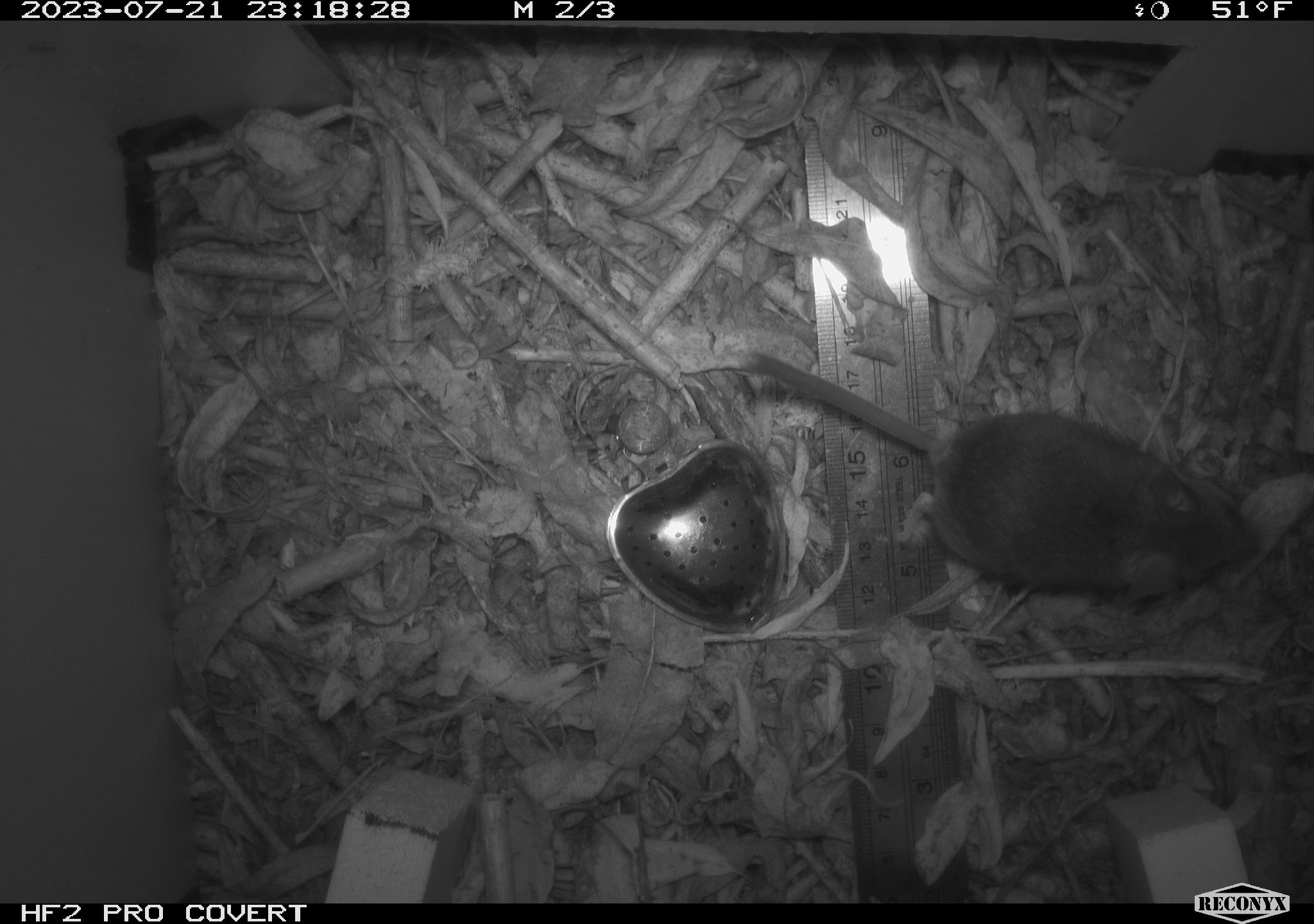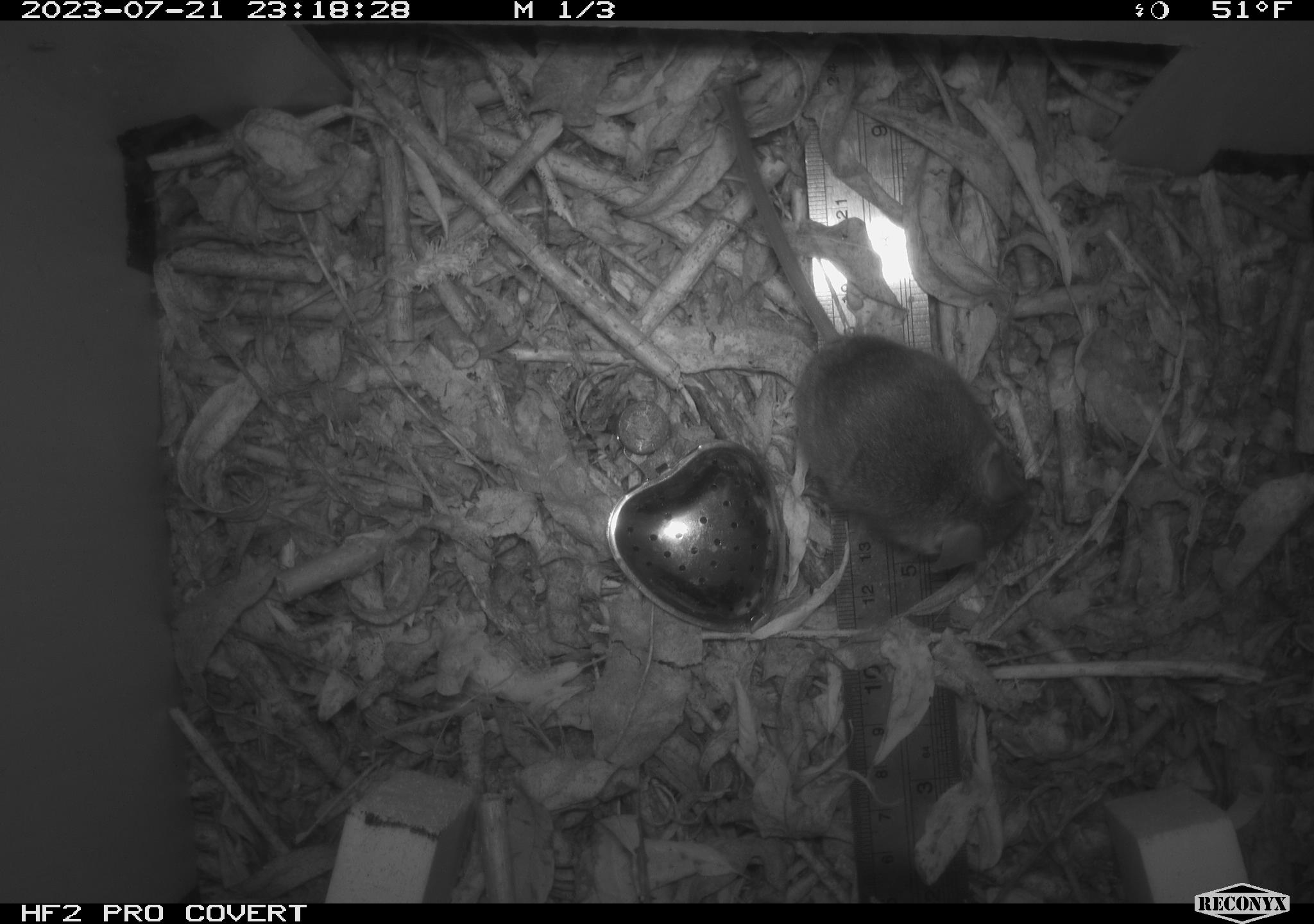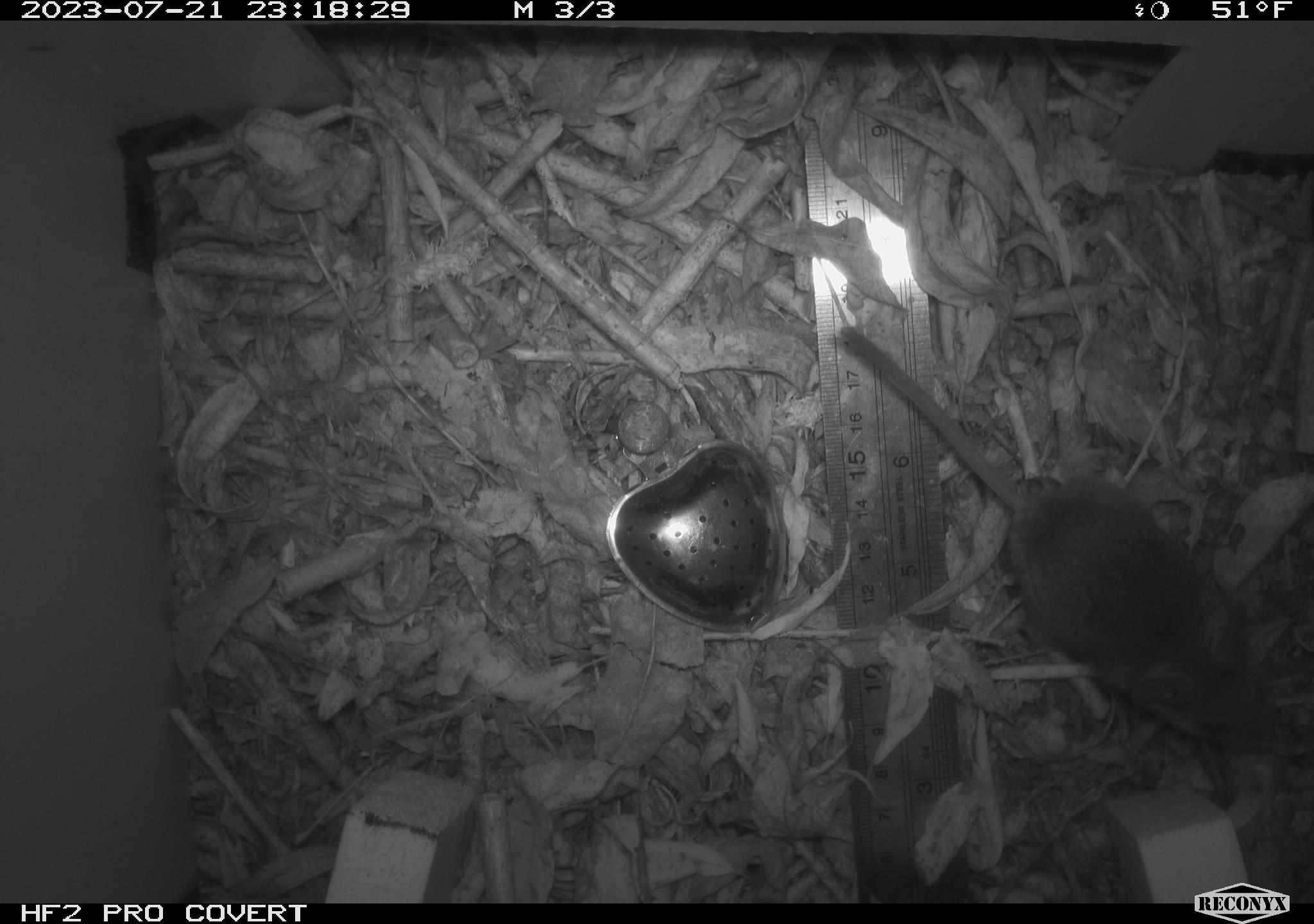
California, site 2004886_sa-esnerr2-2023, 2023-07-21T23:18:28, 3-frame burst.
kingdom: Animalia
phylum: Chordata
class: Mammalia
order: Rodentia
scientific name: Rodentia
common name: mouse species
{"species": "mouse species (Rodentia)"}